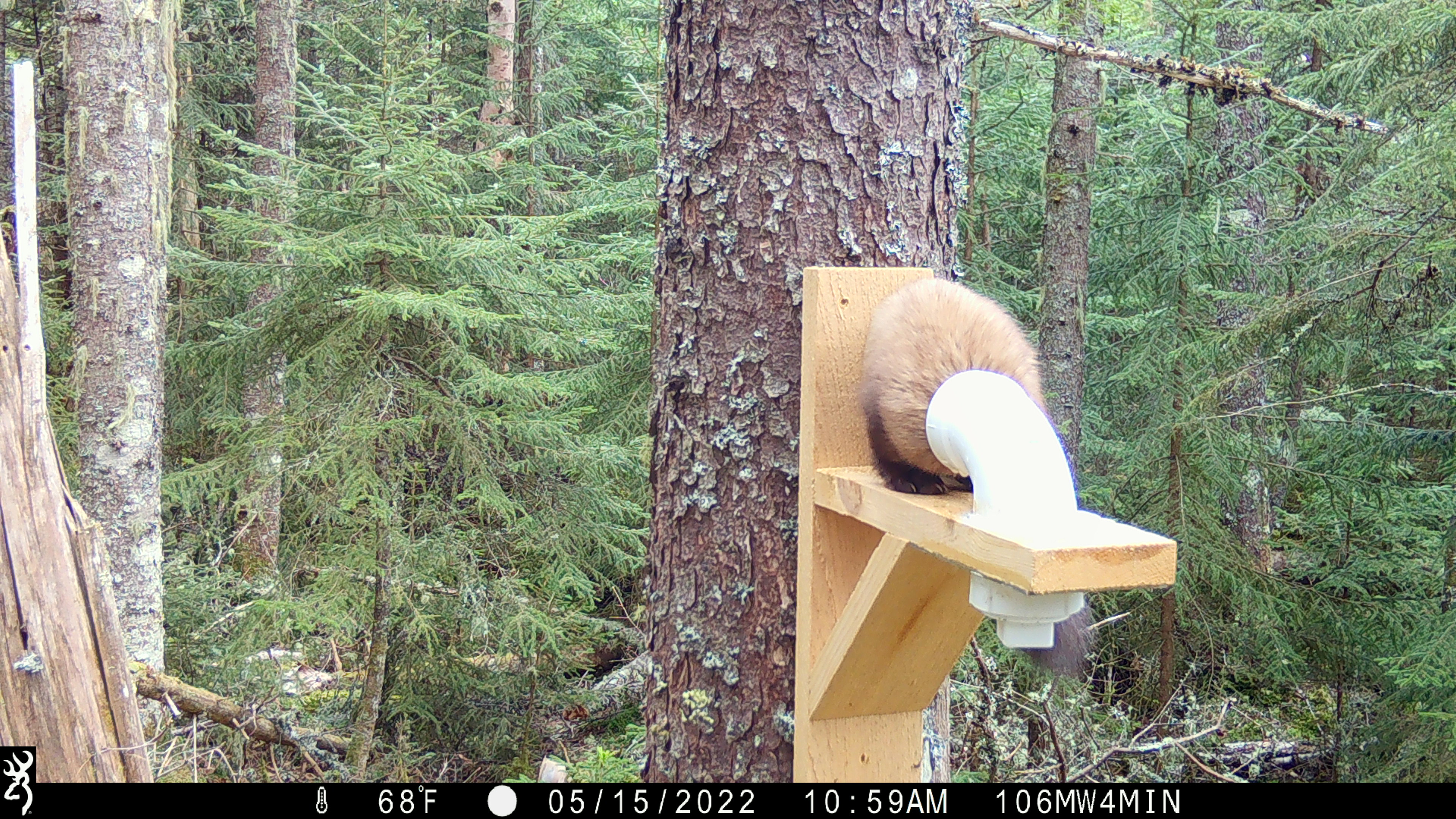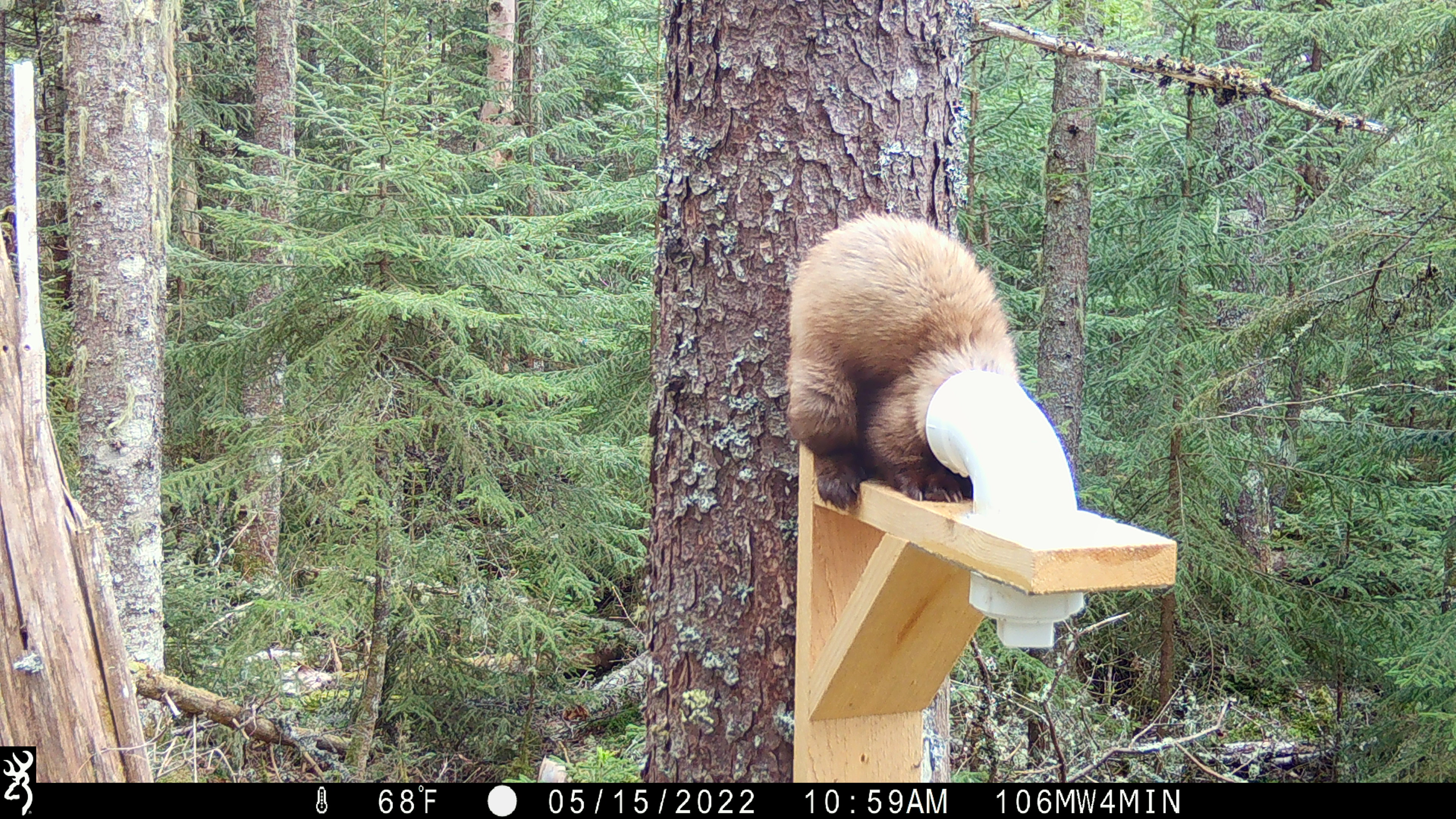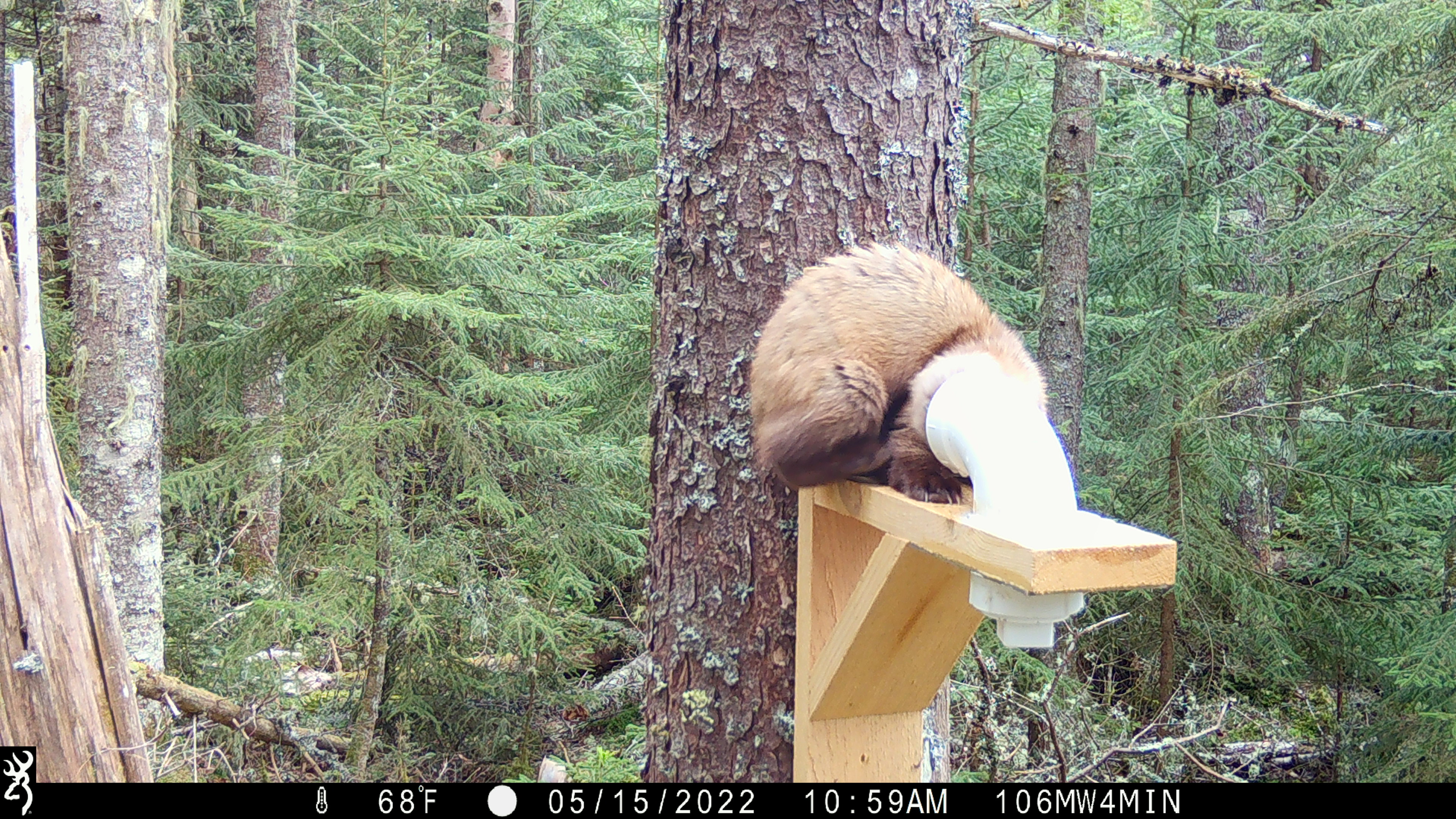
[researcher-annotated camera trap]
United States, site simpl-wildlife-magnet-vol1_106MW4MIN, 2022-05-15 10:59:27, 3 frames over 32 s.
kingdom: Animalia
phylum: Chordata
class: Mammalia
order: Carnivora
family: Mustelidae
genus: Martes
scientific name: Martes americana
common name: american marten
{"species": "american marten (Martes americana)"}